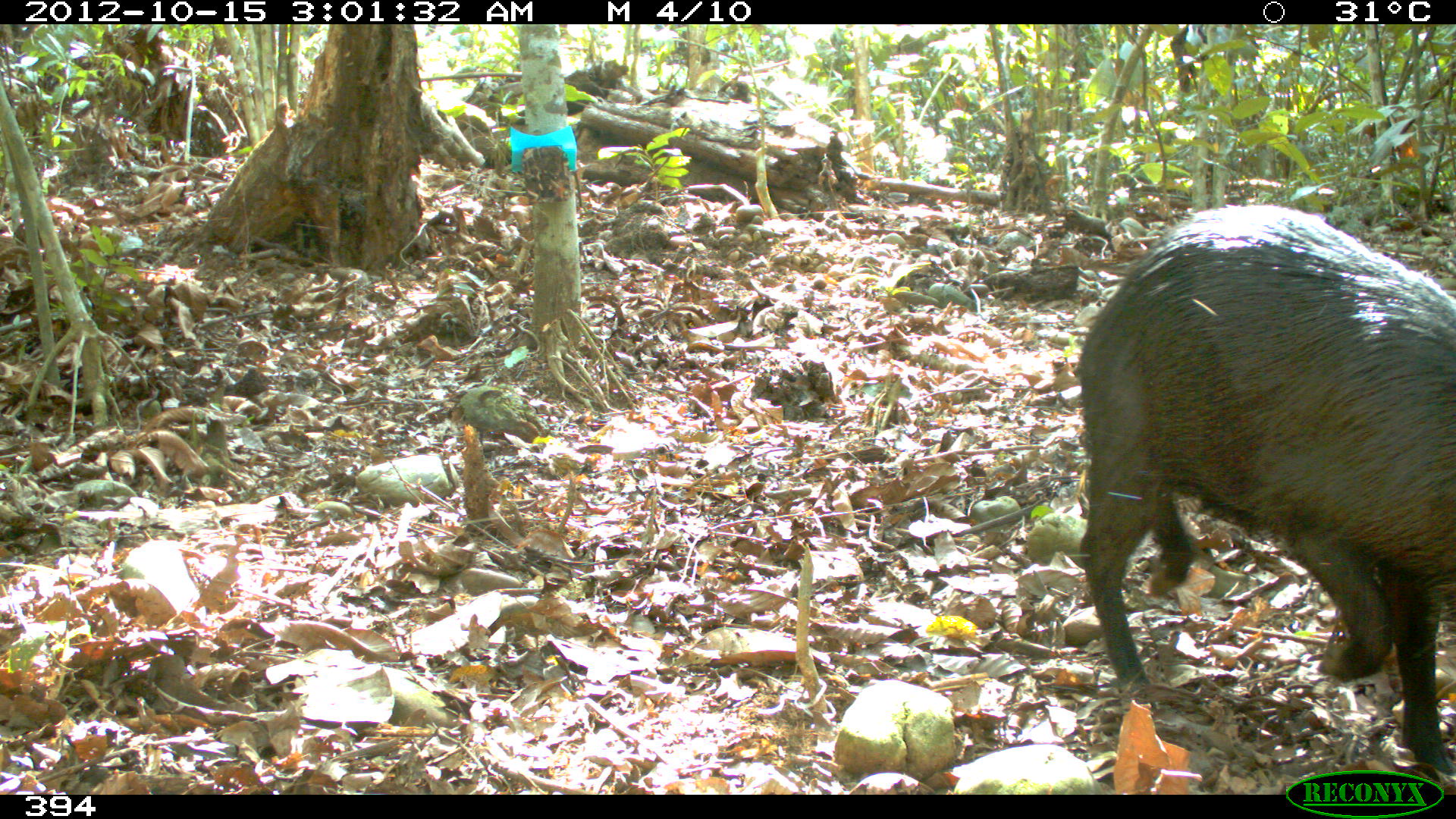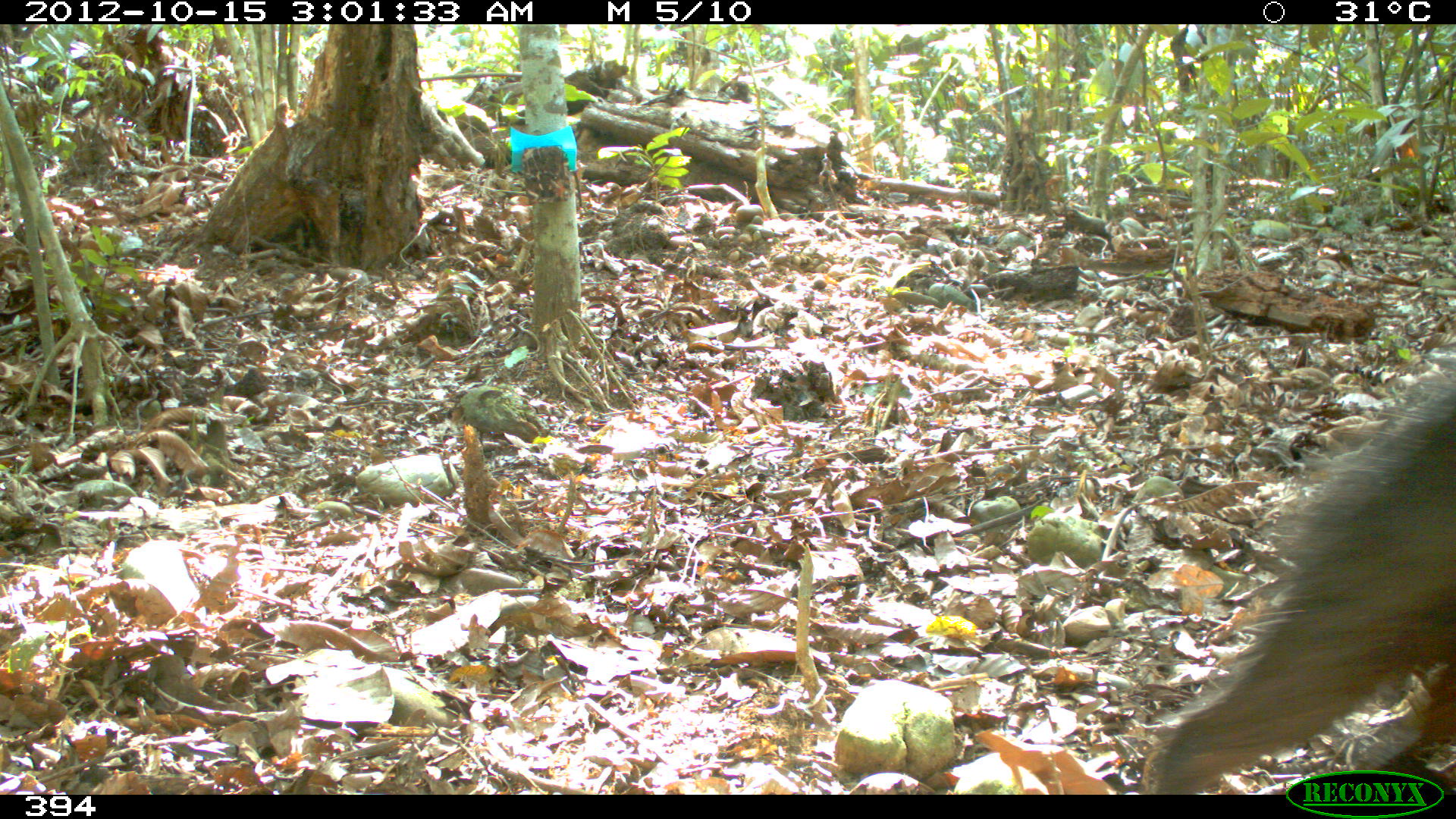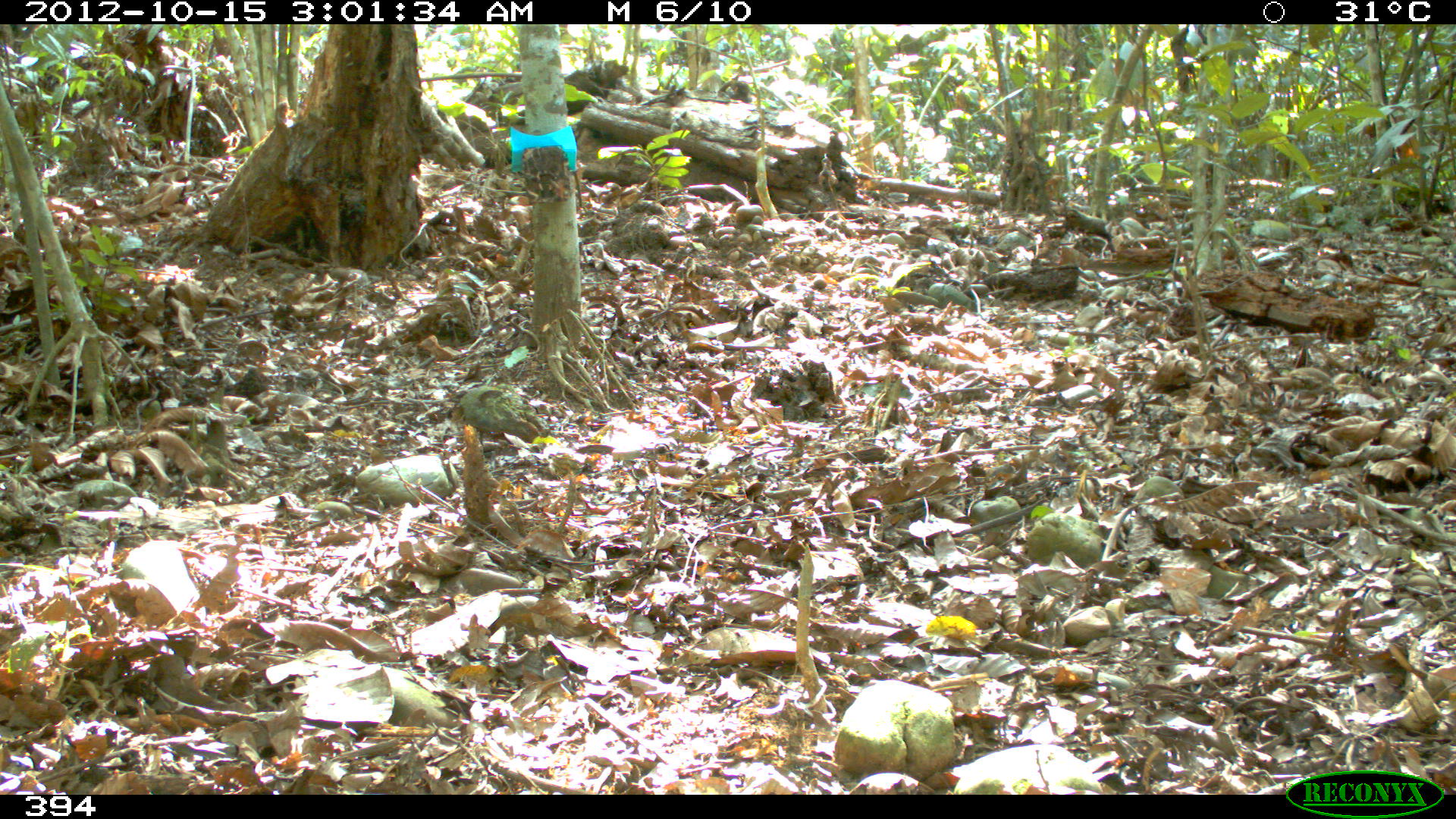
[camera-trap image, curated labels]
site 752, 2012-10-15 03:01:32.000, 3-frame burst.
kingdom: Animalia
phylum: Chordata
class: Mammalia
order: Artiodactyla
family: Tayassuidae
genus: Tayassu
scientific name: Tayassu pecari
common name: white-lipped peccary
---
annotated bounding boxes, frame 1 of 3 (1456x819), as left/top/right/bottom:
tayassu pecari: 1076/202/1456/777